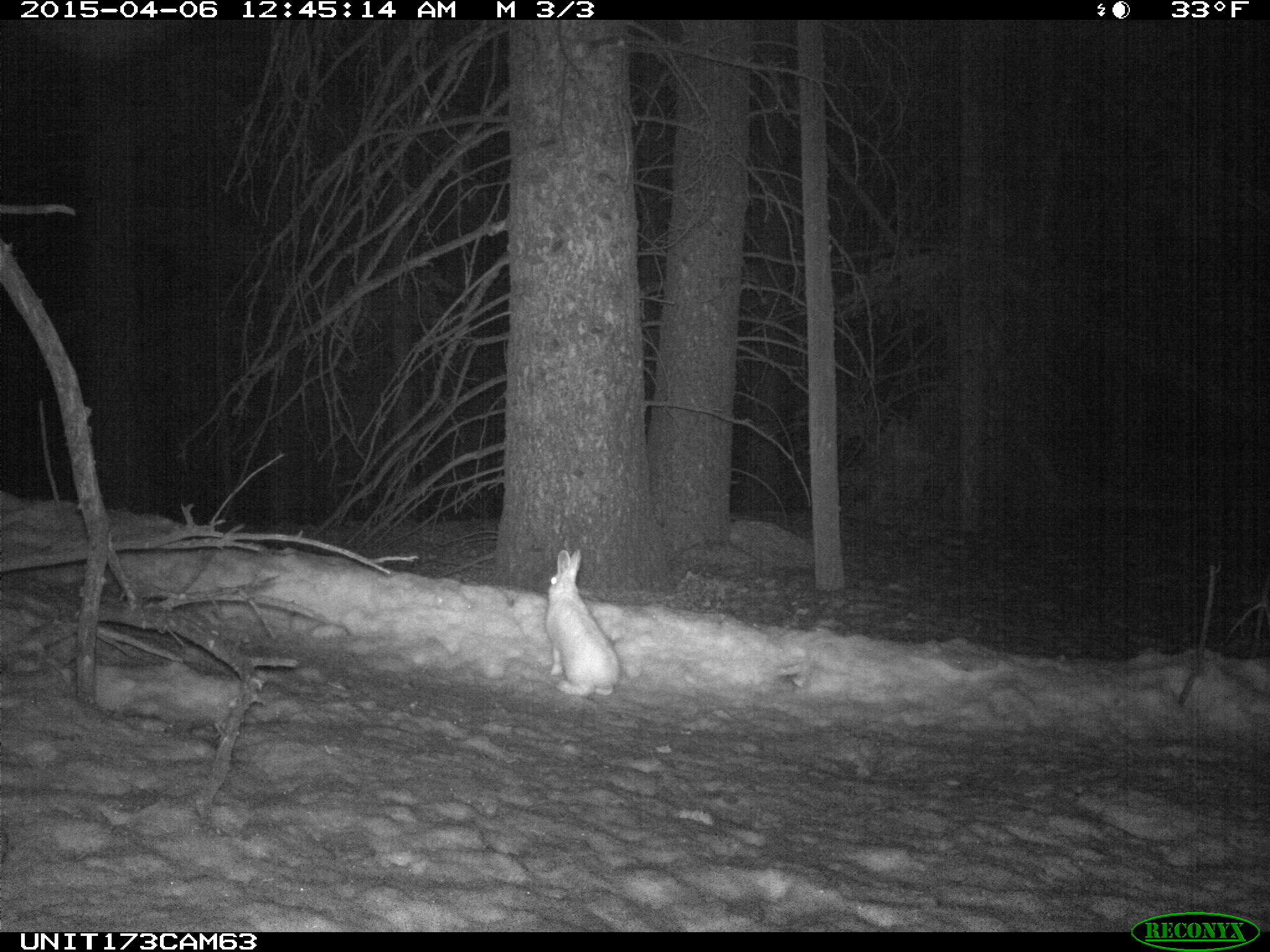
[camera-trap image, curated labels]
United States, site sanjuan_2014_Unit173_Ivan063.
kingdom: Animalia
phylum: Chordata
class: Mammalia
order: Lagomorpha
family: Leporidae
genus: Lepus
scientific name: Lepus americanus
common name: snowshoe hare